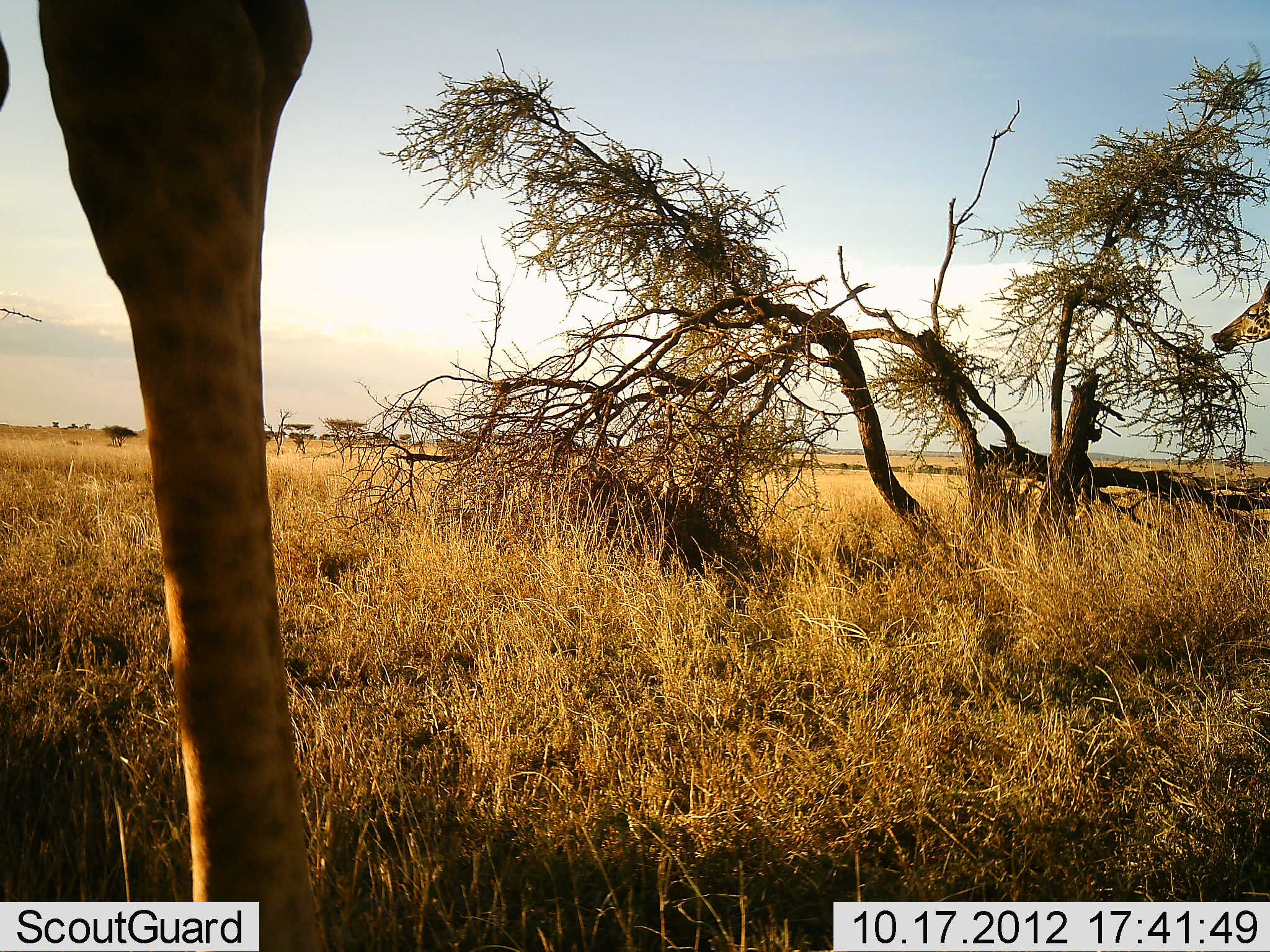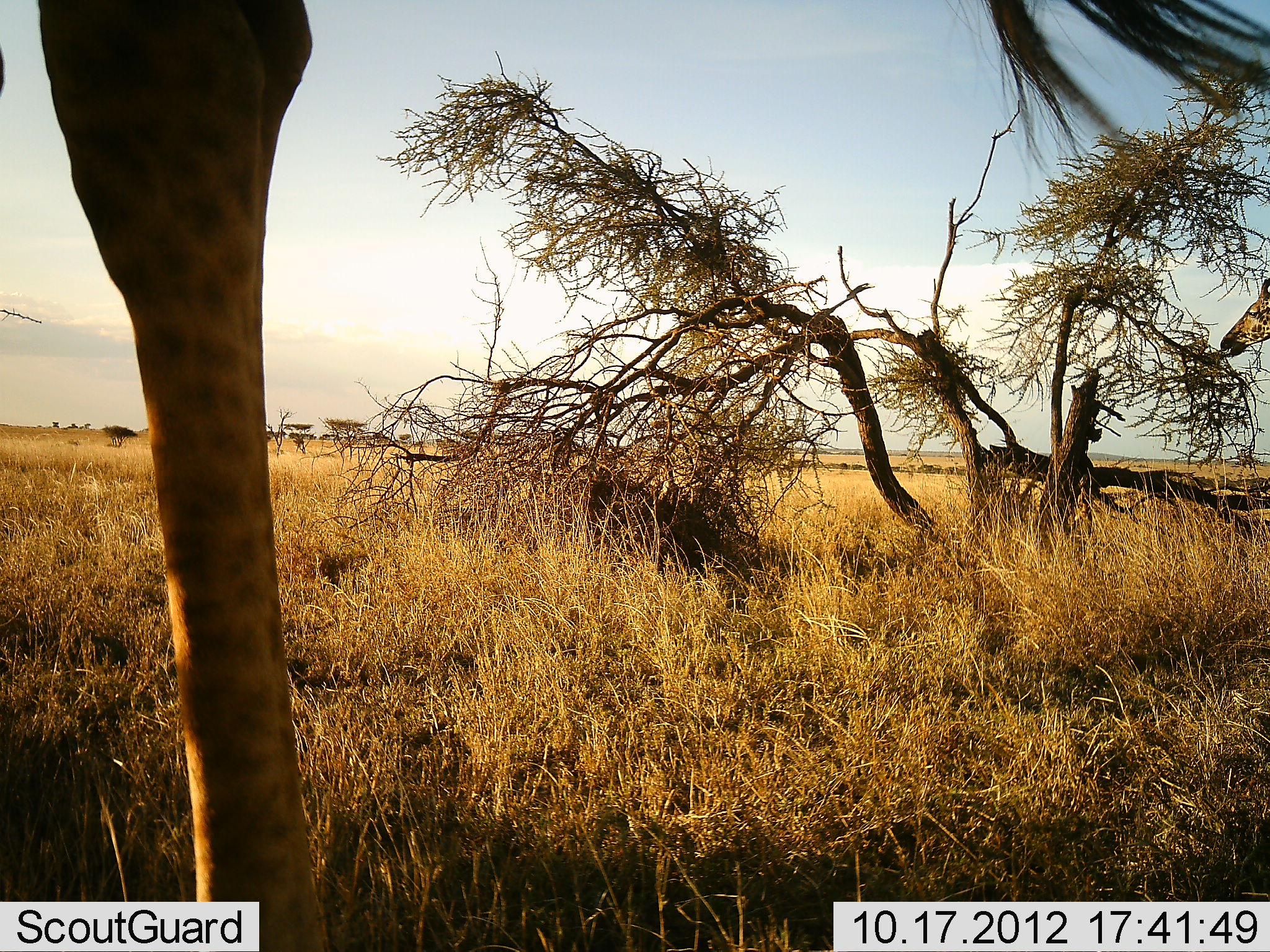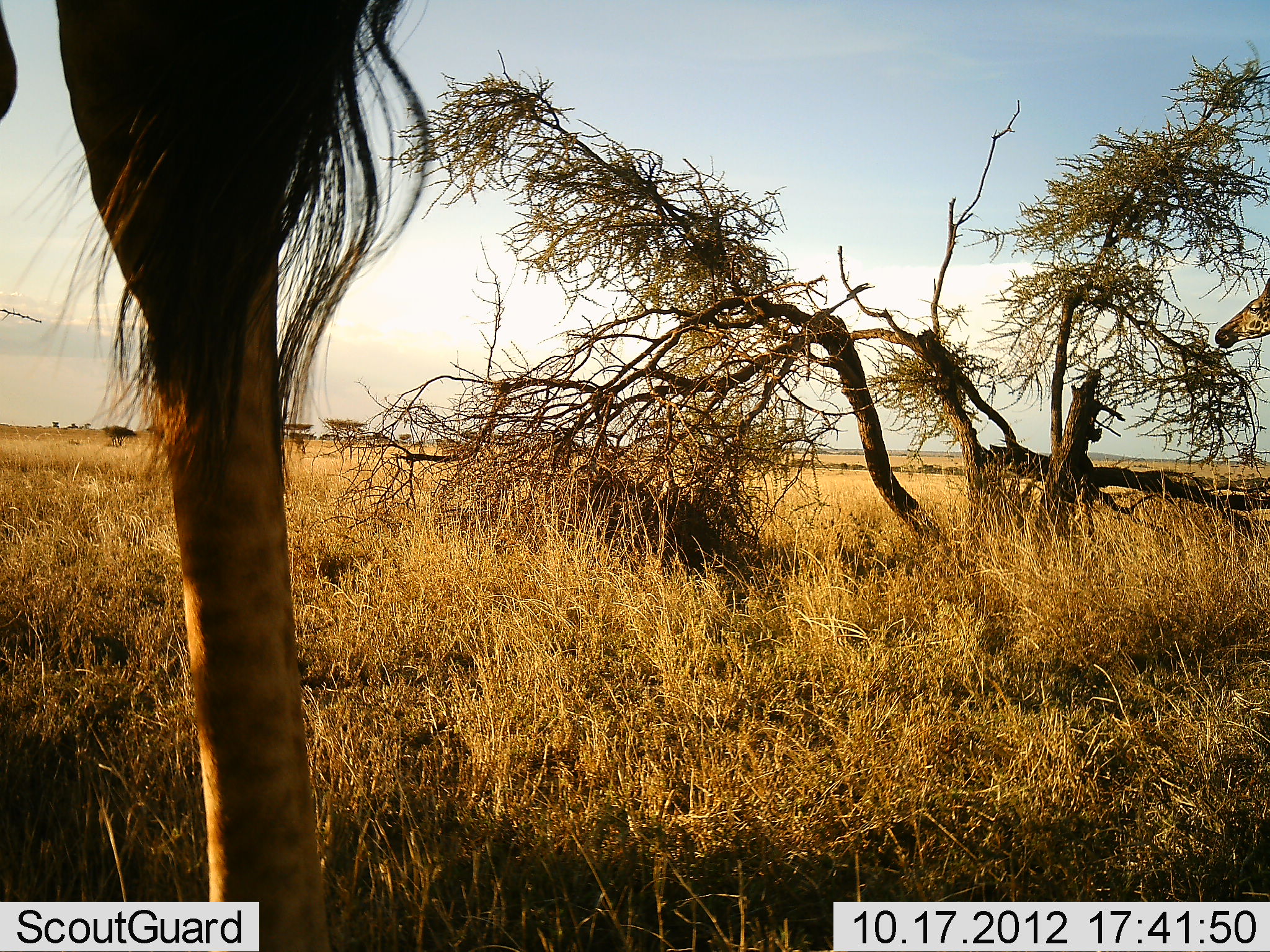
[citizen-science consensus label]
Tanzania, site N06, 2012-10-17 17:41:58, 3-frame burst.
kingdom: Animalia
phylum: Chordata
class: Mammalia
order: Artiodactyla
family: Giraffidae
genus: Giraffa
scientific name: Giraffa camelopardalis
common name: giraffe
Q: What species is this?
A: Giraffe (Giraffa camelopardalis).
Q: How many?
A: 2.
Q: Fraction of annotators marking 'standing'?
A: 70%.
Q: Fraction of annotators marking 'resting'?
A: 0%.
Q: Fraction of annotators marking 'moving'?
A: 0%.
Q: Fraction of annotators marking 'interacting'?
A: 0%.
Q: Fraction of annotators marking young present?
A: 0%.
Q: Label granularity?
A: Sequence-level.